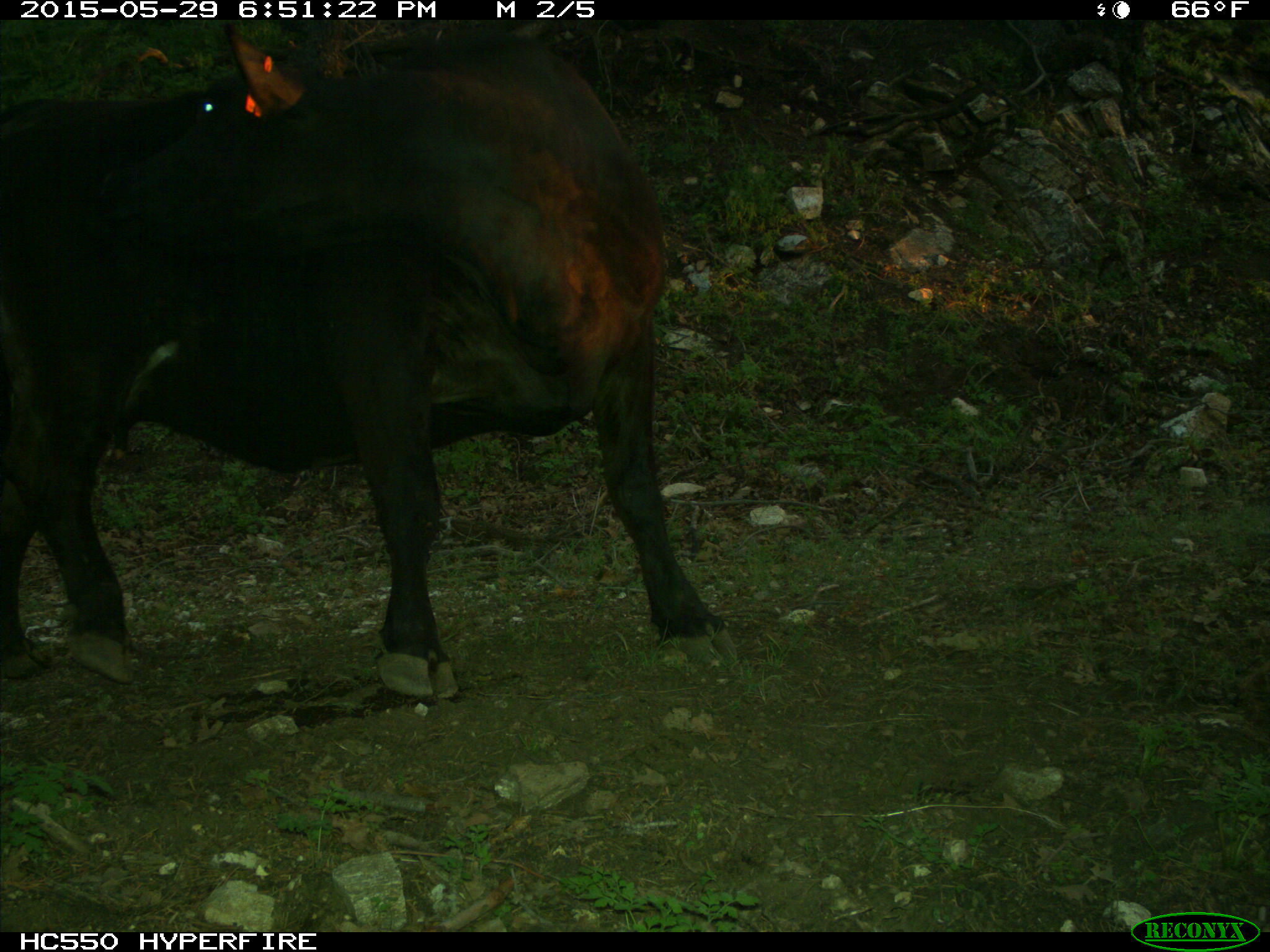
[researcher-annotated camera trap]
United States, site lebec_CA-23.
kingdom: Animalia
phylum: Chordata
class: Mammalia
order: Artiodactyla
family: Bovidae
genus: Bos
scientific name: Bos taurus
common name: domestic cow